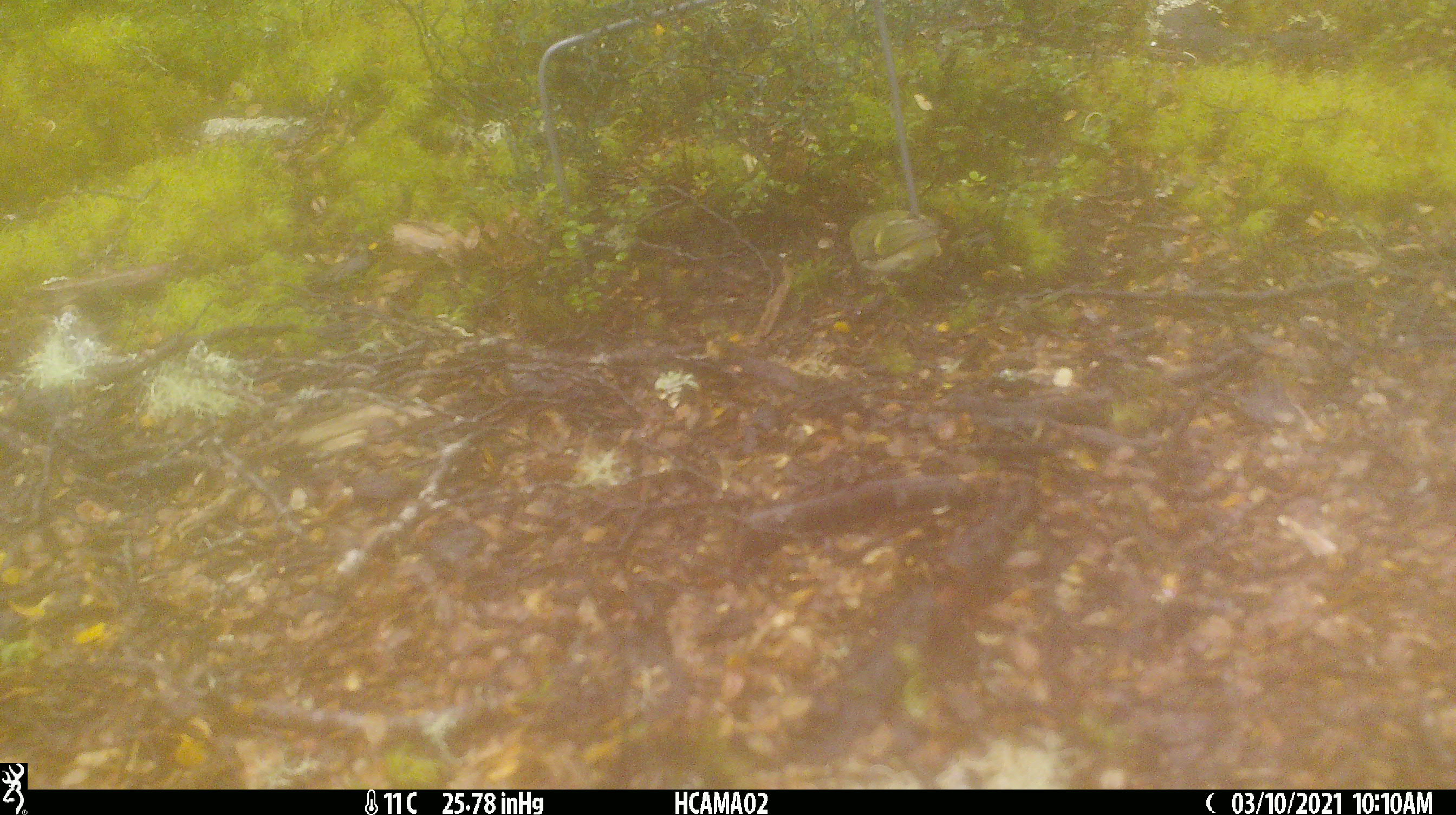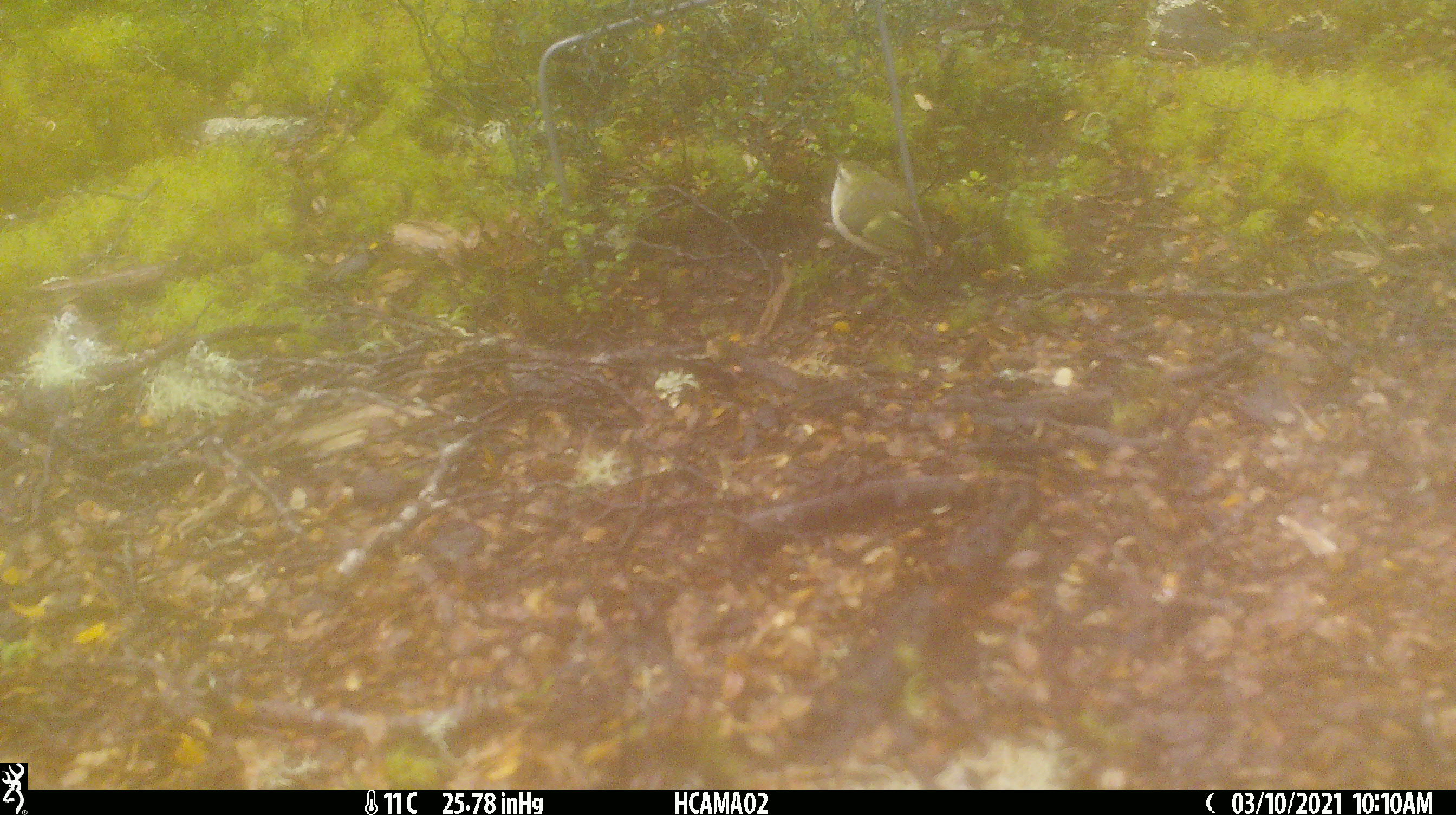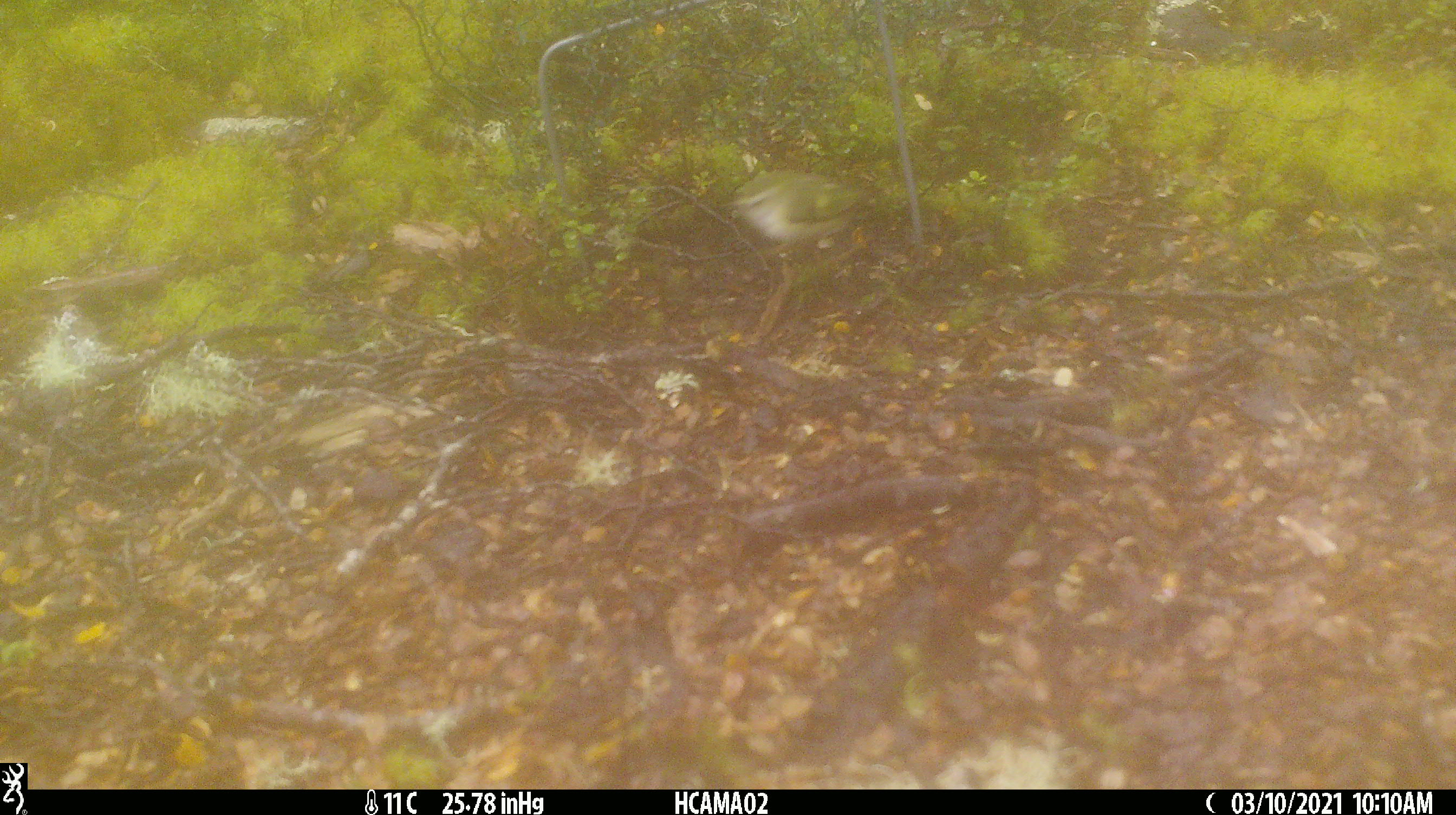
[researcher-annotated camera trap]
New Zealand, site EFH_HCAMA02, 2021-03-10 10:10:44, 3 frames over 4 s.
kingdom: Animalia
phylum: Chordata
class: Aves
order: Passeriformes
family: Acanthisittidae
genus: Acanthisitta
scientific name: Acanthisitta chloris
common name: rifleman